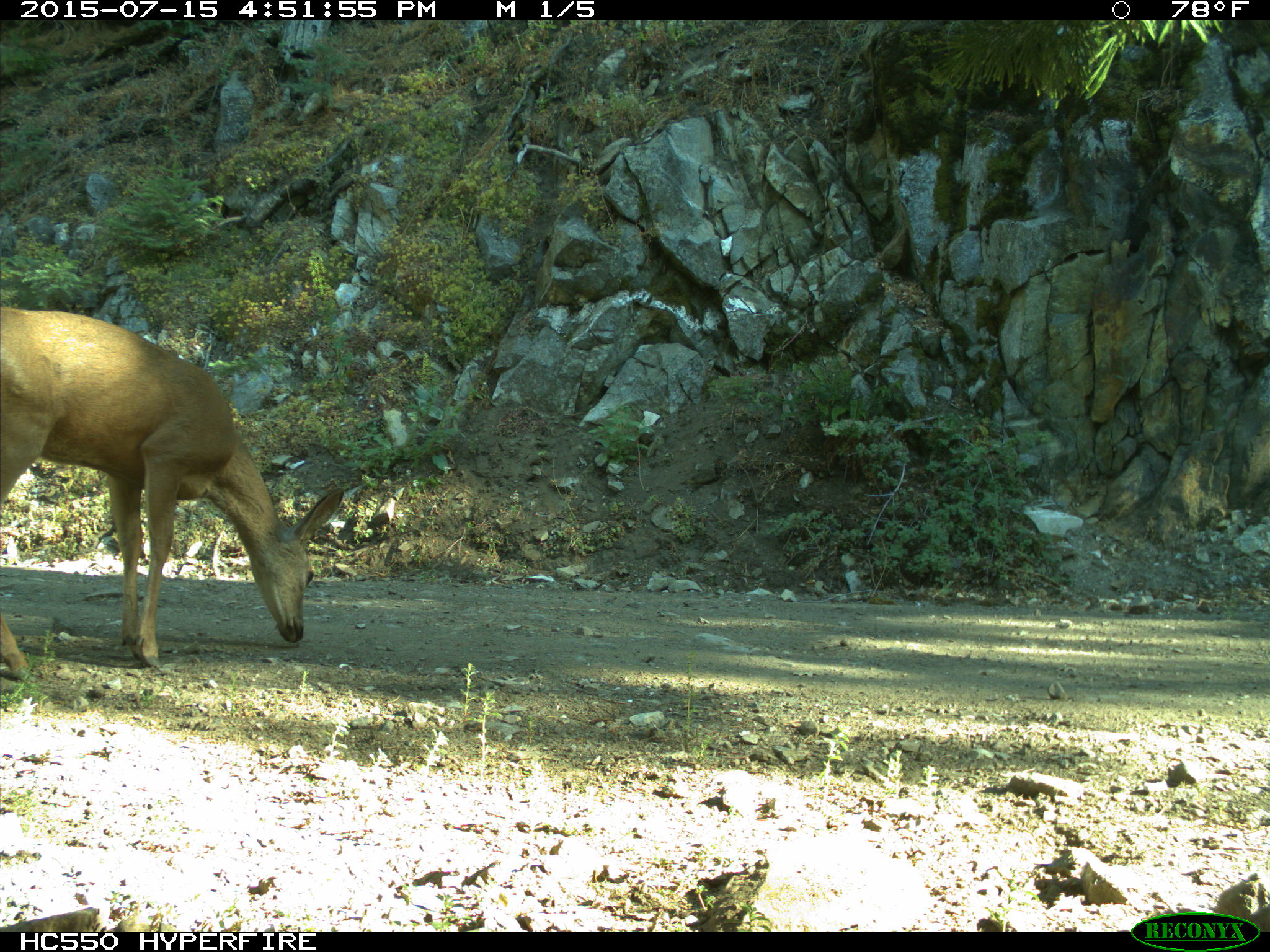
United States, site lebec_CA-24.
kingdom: Animalia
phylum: Chordata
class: Mammalia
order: Artiodactyla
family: Cervidae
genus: Odocoileus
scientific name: Odocoileus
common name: deer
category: unidentified deer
Unidentified deer (deer) (Odocoileus).